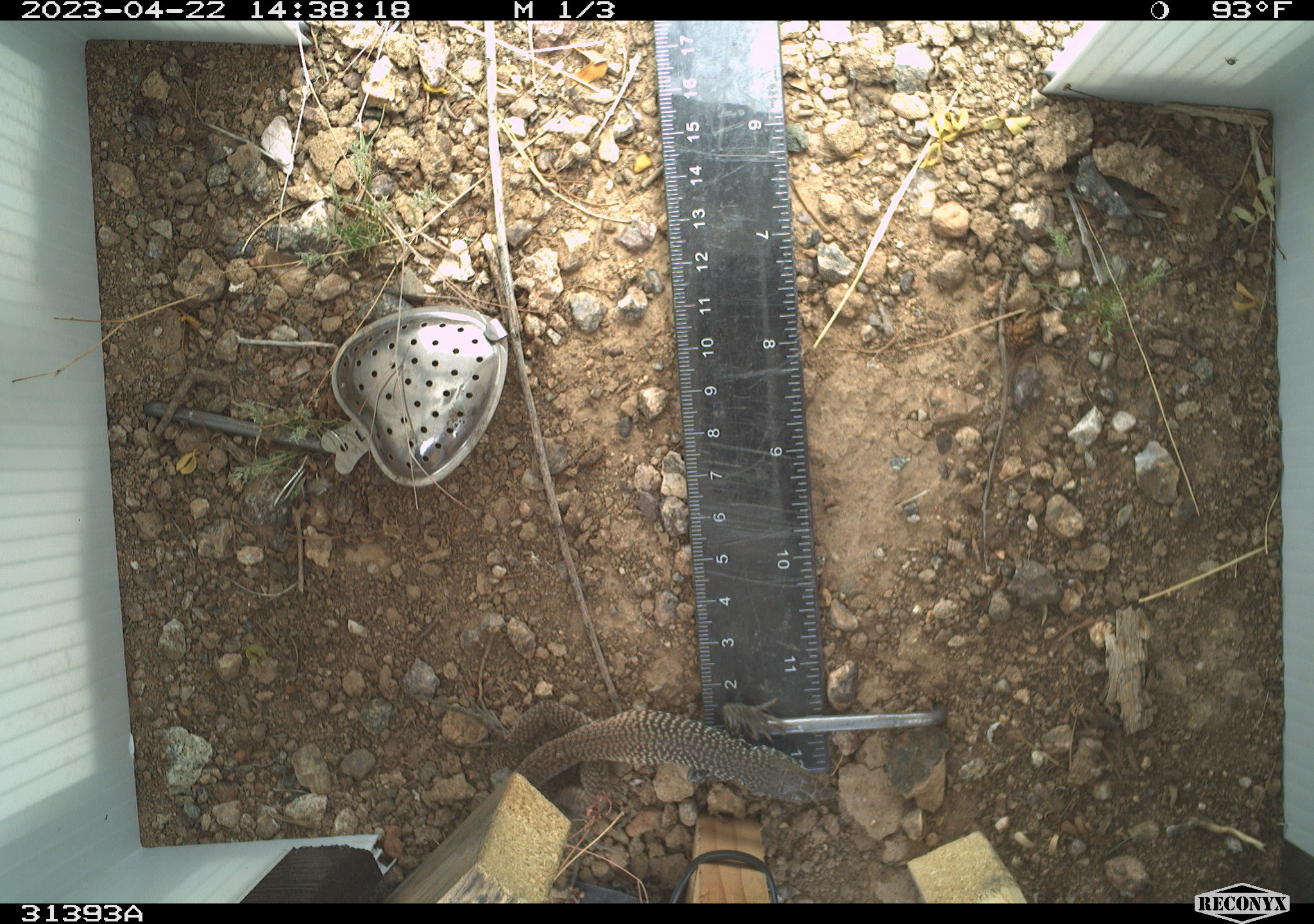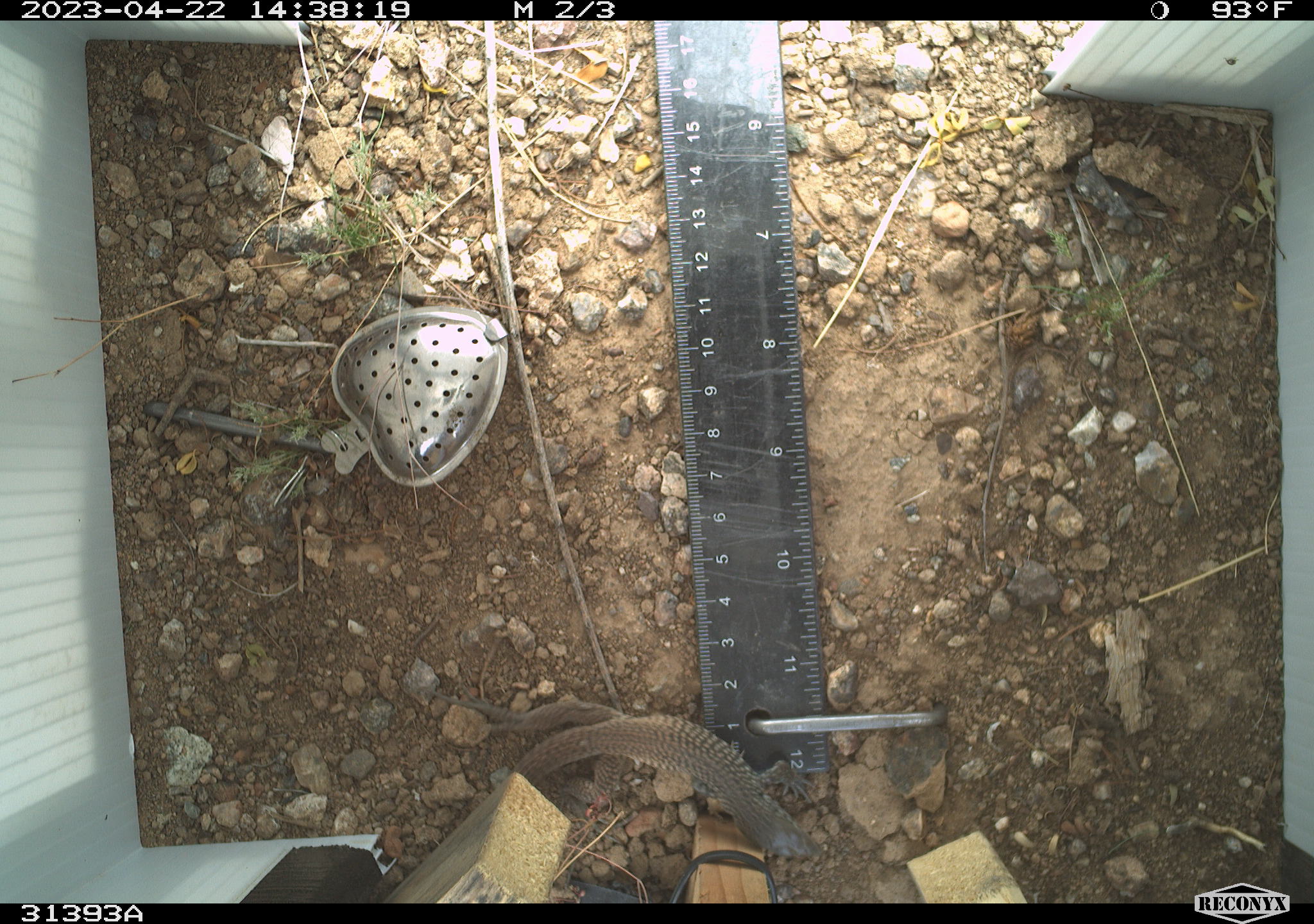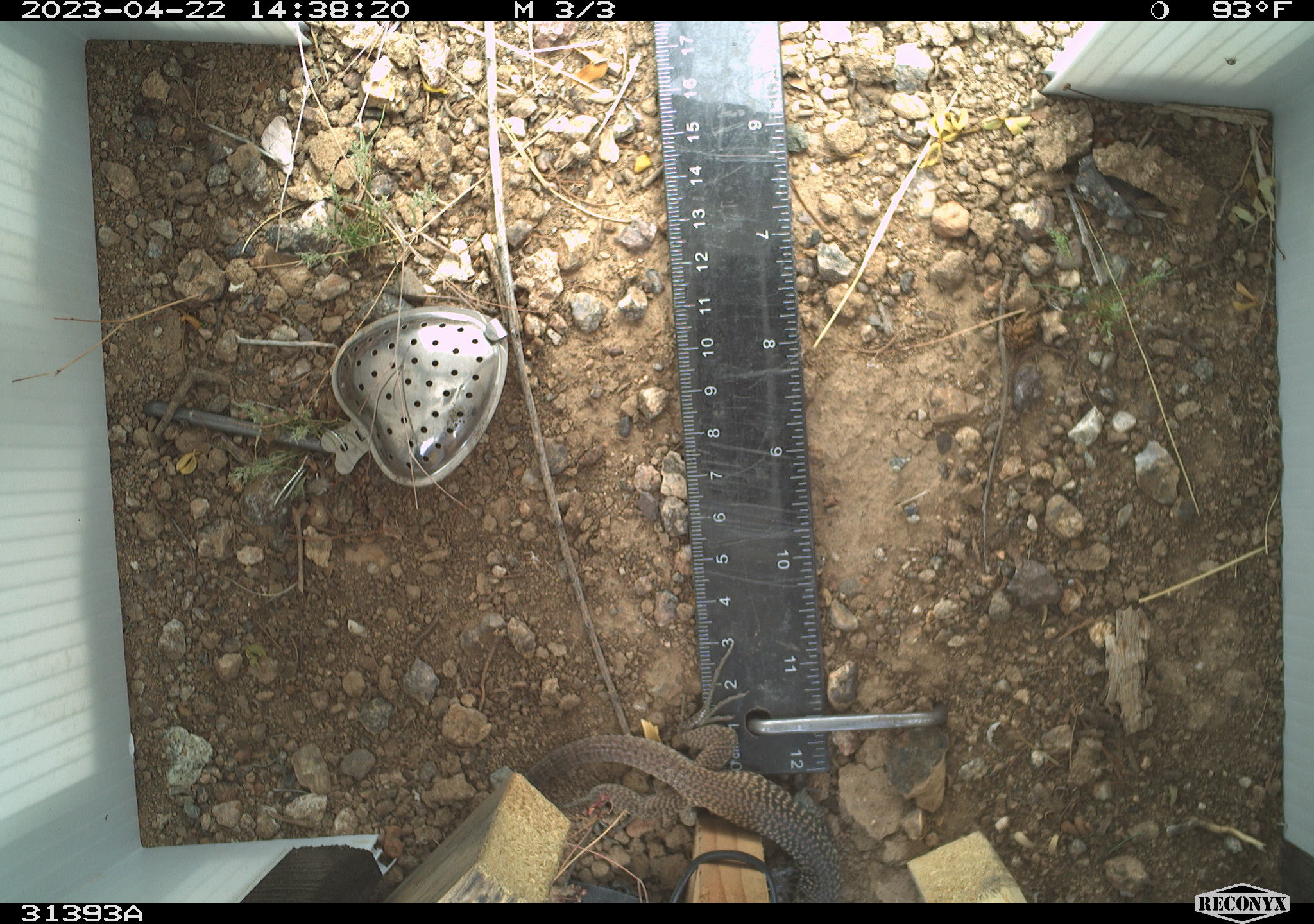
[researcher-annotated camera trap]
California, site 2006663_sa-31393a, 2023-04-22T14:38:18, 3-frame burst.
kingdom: Animalia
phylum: Chordata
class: Reptilia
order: Squamata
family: Teiidae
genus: Aspidoscelis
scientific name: Aspidoscelis tigris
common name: western whiptail